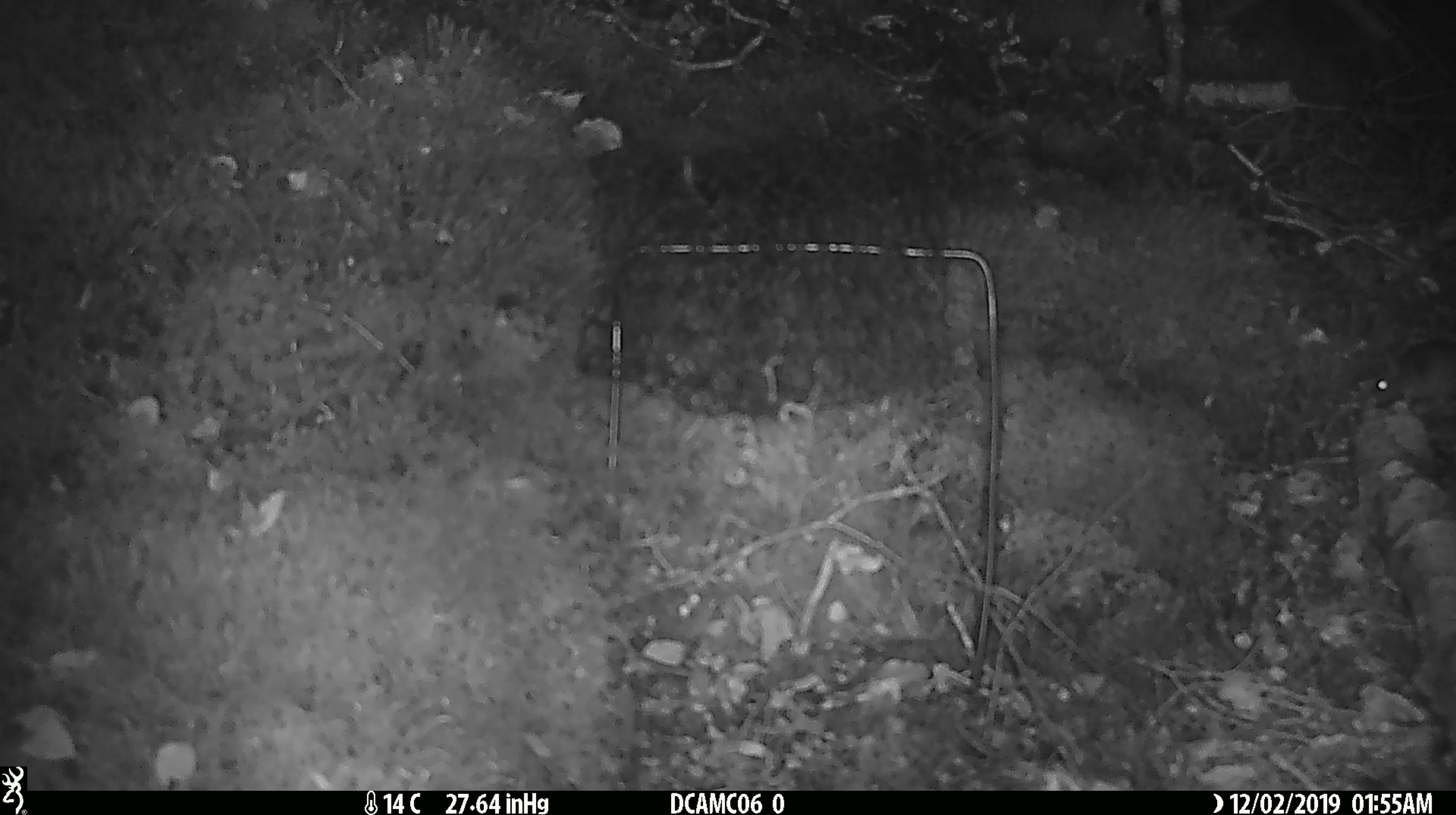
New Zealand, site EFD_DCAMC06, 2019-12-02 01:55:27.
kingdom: Animalia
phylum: Chordata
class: Mammalia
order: Rodentia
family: Muridae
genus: Mus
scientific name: Mus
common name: mouse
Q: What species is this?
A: Mouse (Mus).